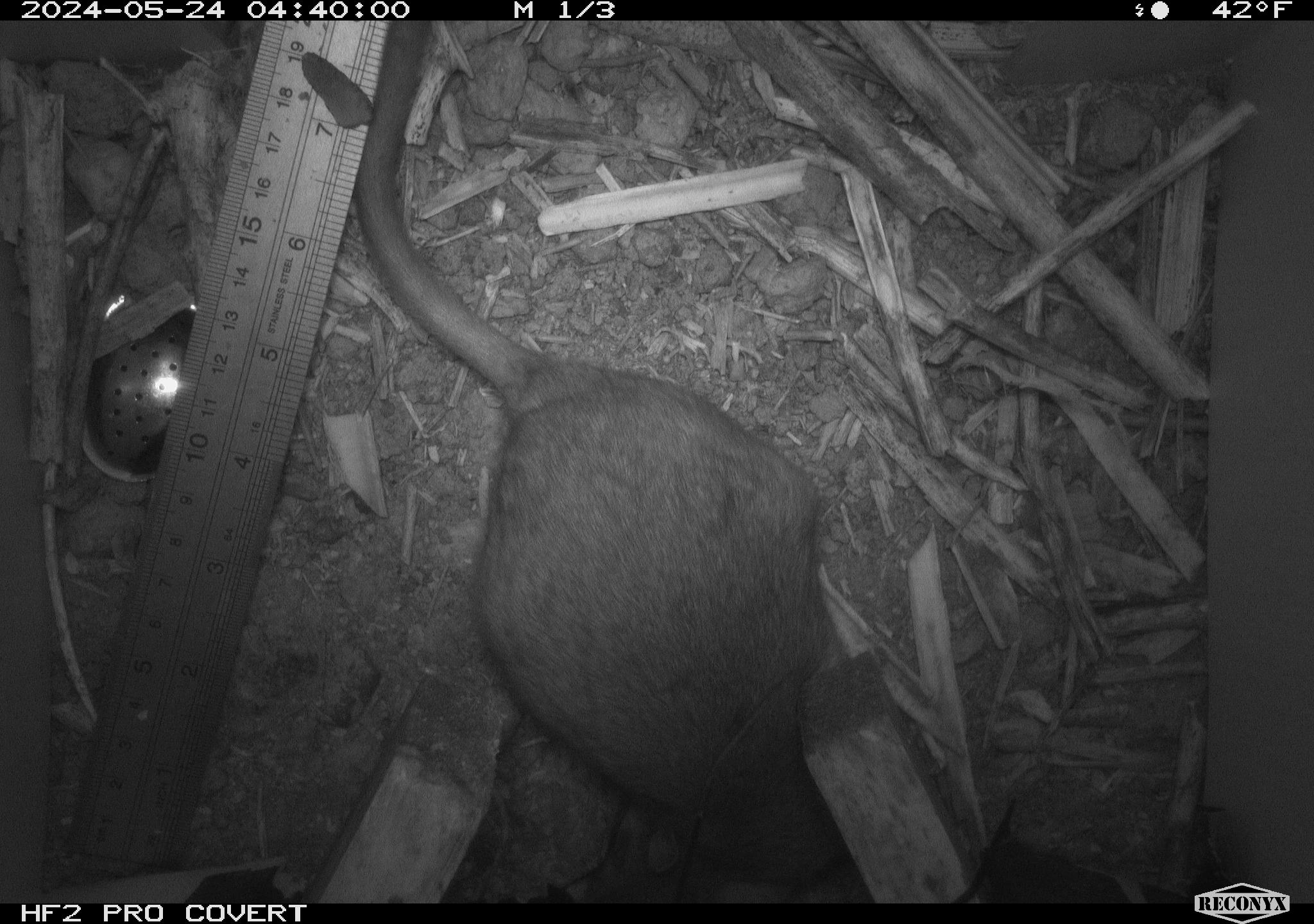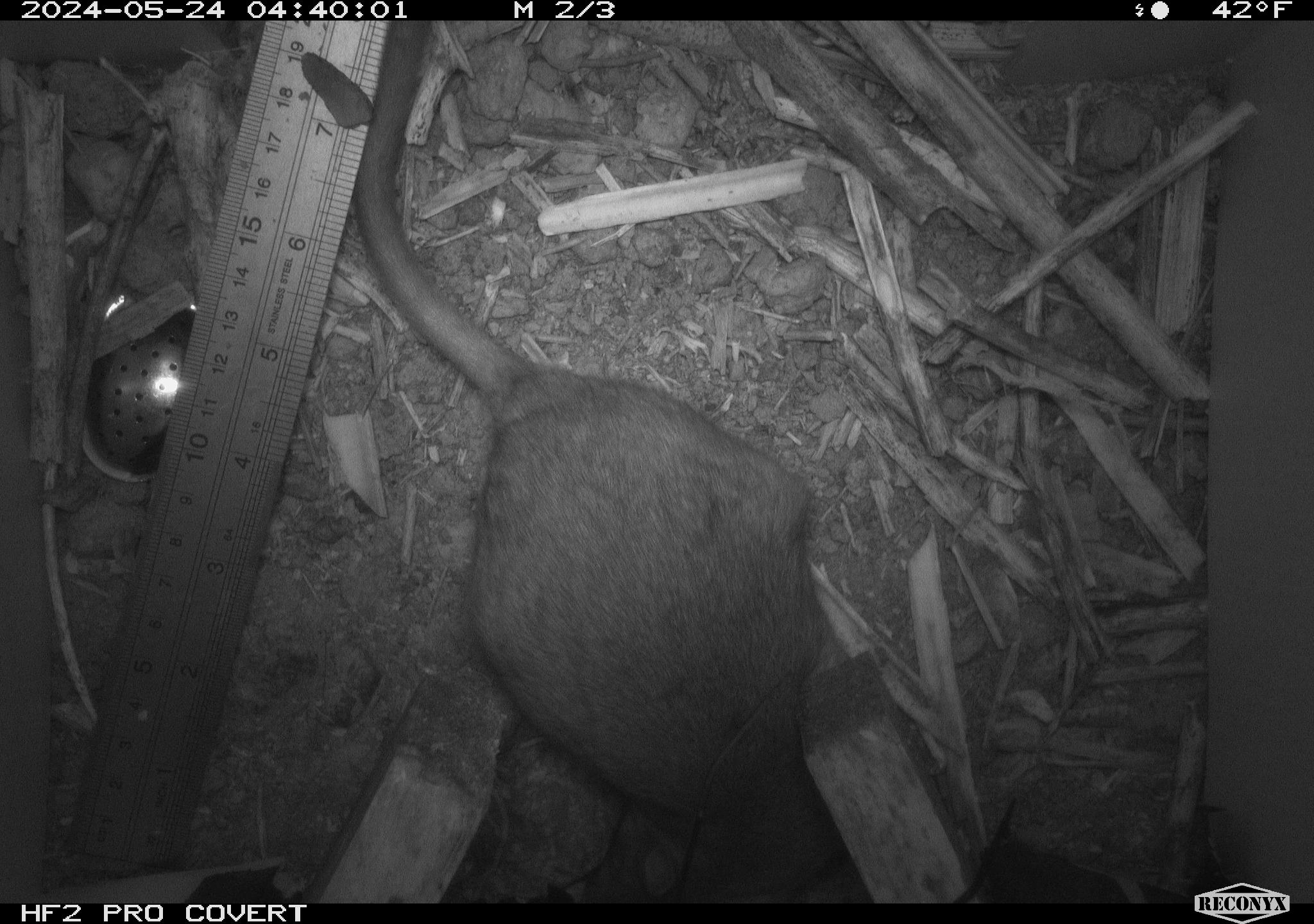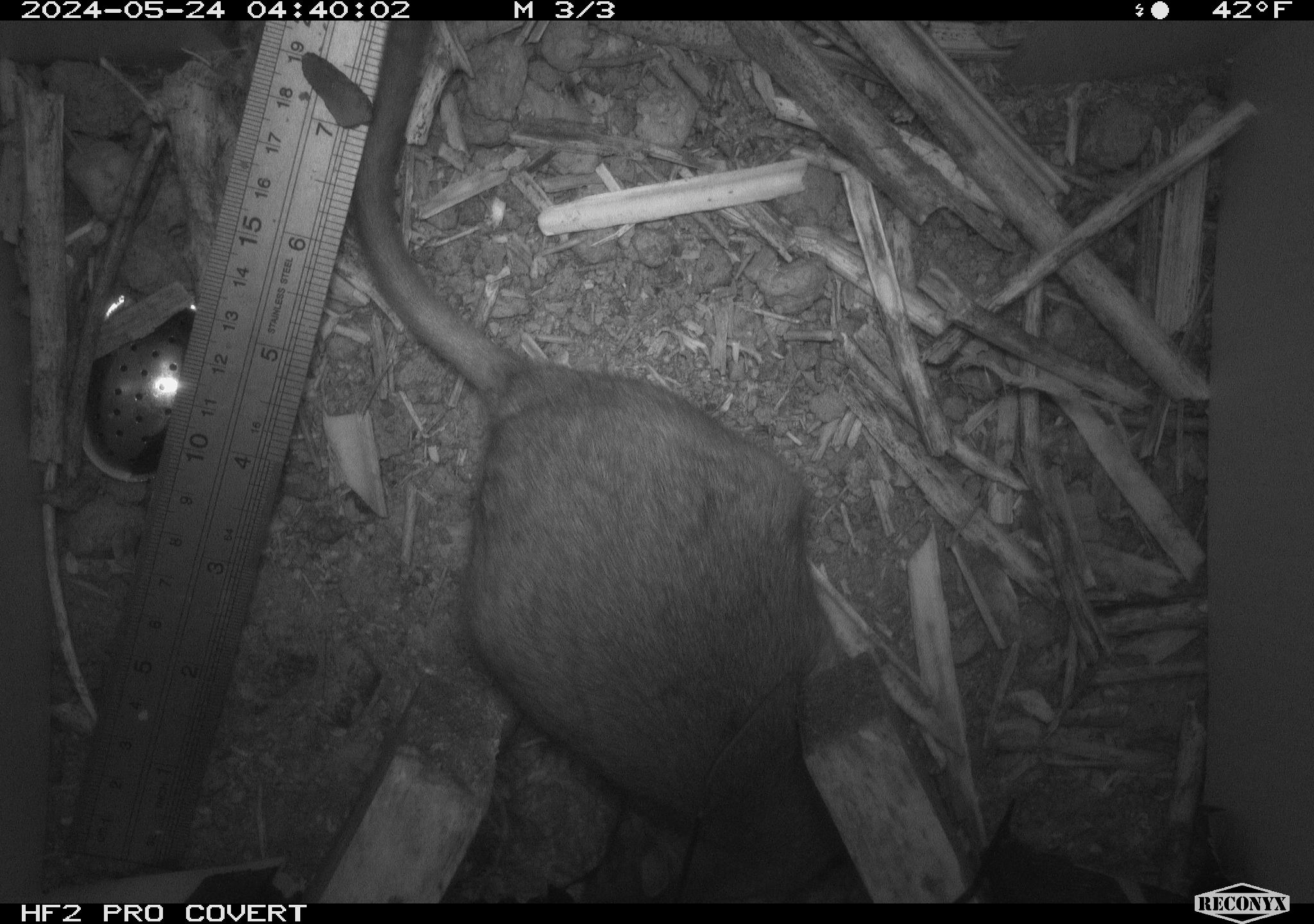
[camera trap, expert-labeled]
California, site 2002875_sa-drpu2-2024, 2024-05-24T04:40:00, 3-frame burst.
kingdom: Animalia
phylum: Chordata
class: Mammalia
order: Rodentia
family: Cricetidae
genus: Neotoma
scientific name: Neotoma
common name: pack rat or woodrat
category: neotoma species